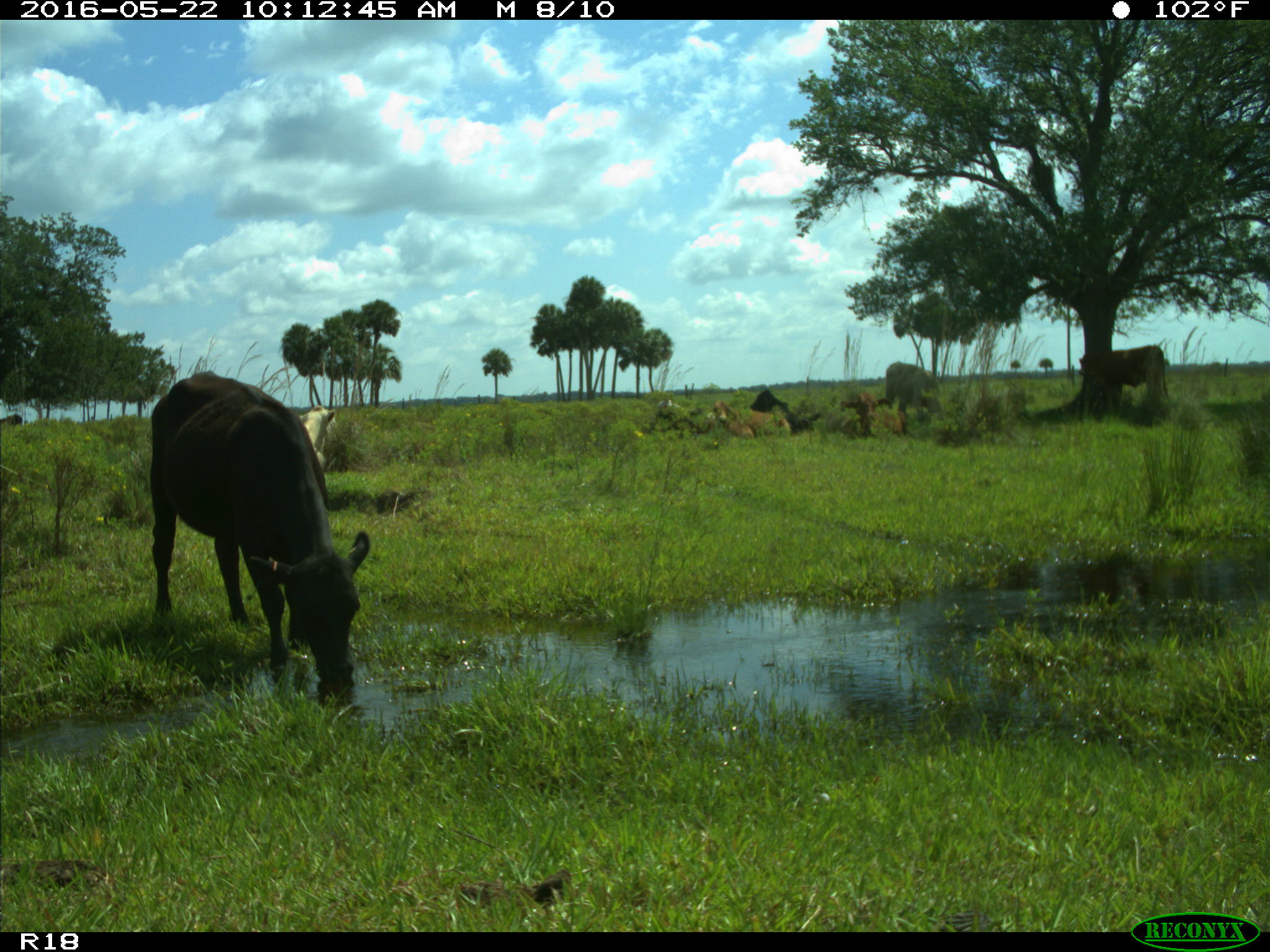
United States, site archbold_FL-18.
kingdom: Animalia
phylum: Chordata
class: Mammalia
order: Artiodactyla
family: Bovidae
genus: Bos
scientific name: Bos taurus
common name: domestic cow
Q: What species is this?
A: Bos taurus (domestic cow).